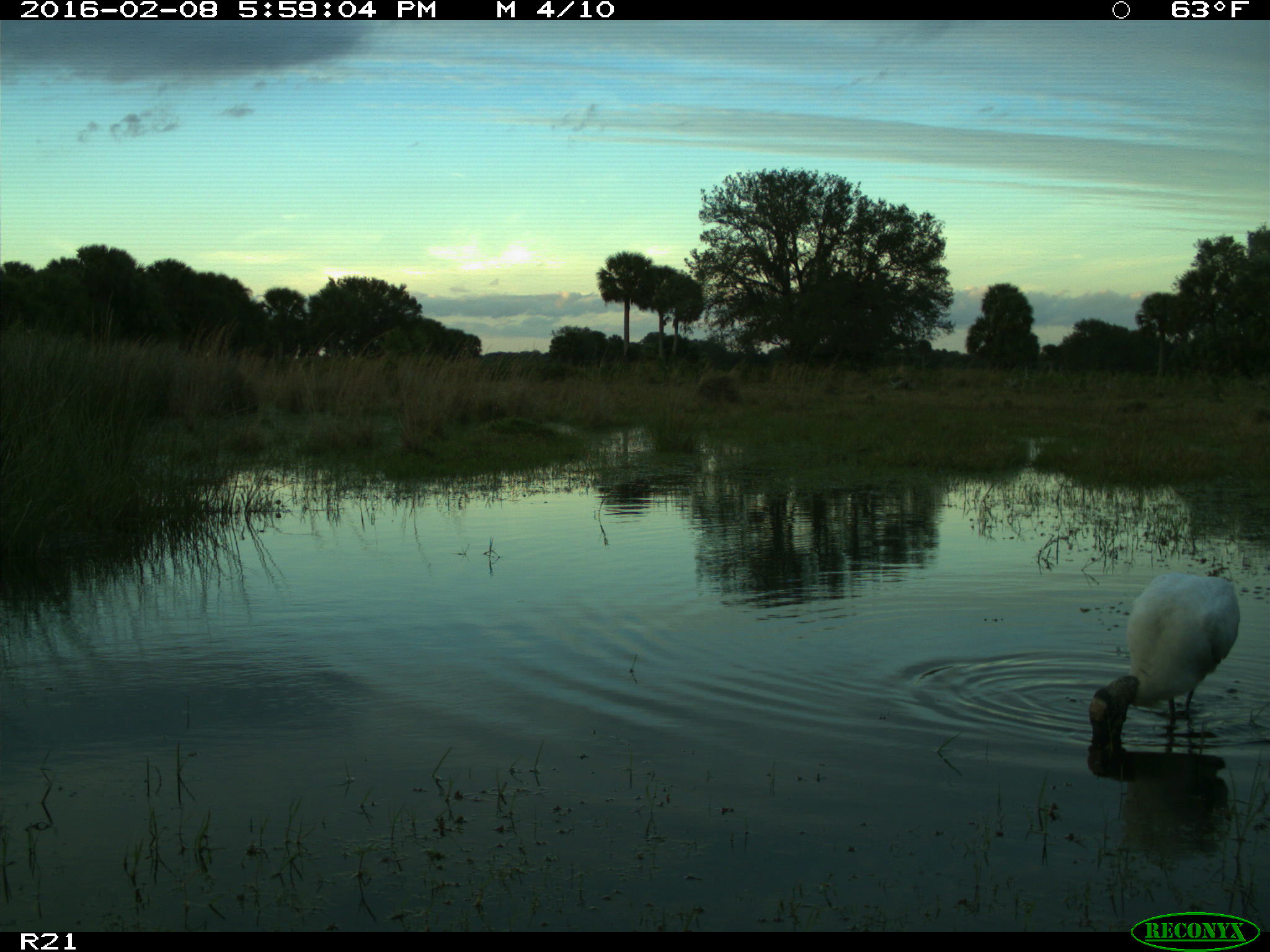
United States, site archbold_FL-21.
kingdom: Animalia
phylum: Chordata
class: Aves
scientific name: Aves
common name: birds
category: unidentified bird